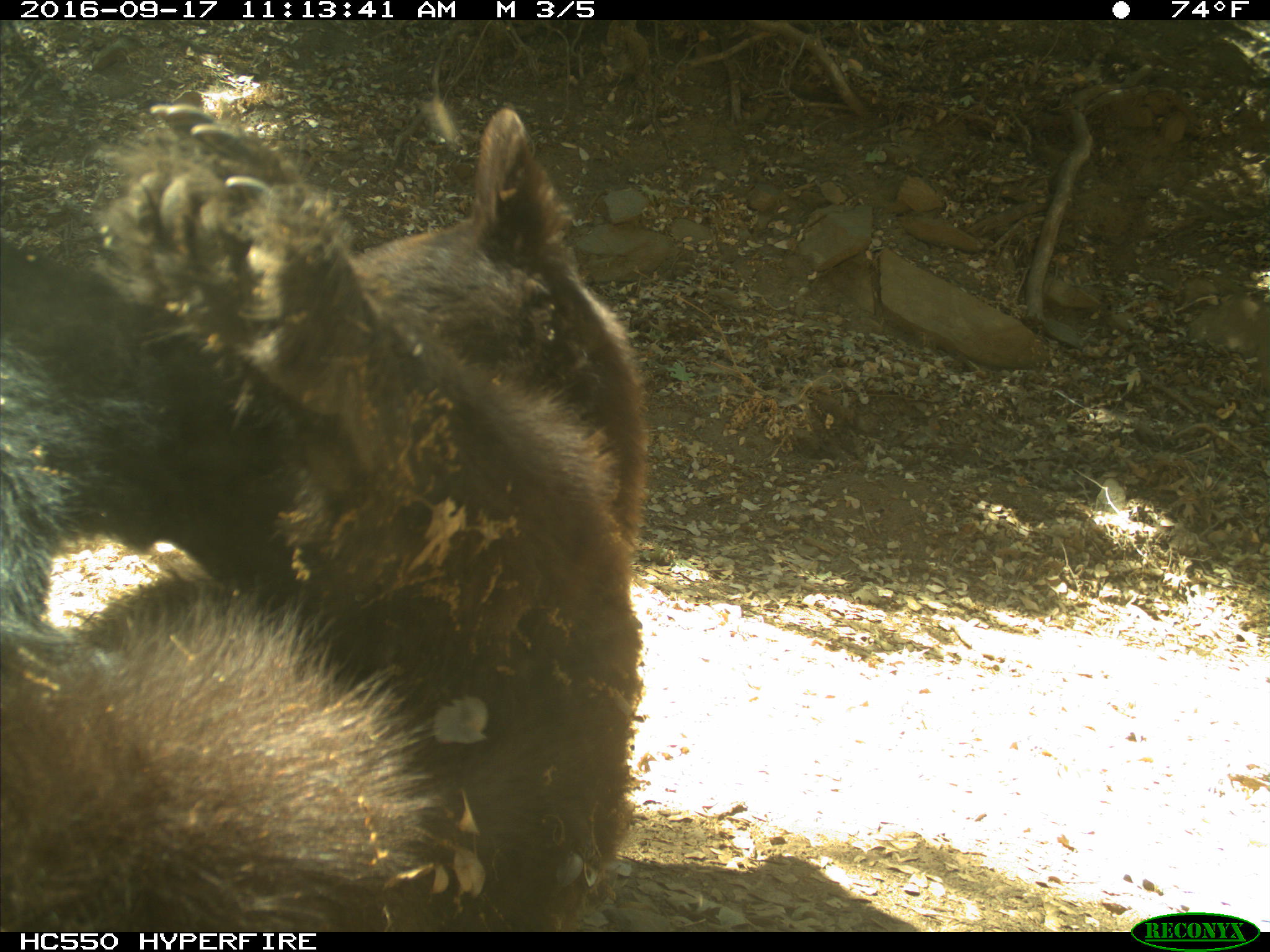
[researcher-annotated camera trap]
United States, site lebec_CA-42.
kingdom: Animalia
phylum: Chordata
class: Mammalia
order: Carnivora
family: Ursidae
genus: Ursus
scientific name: Ursus americanus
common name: american black bear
Ursus americanus (american black bear).